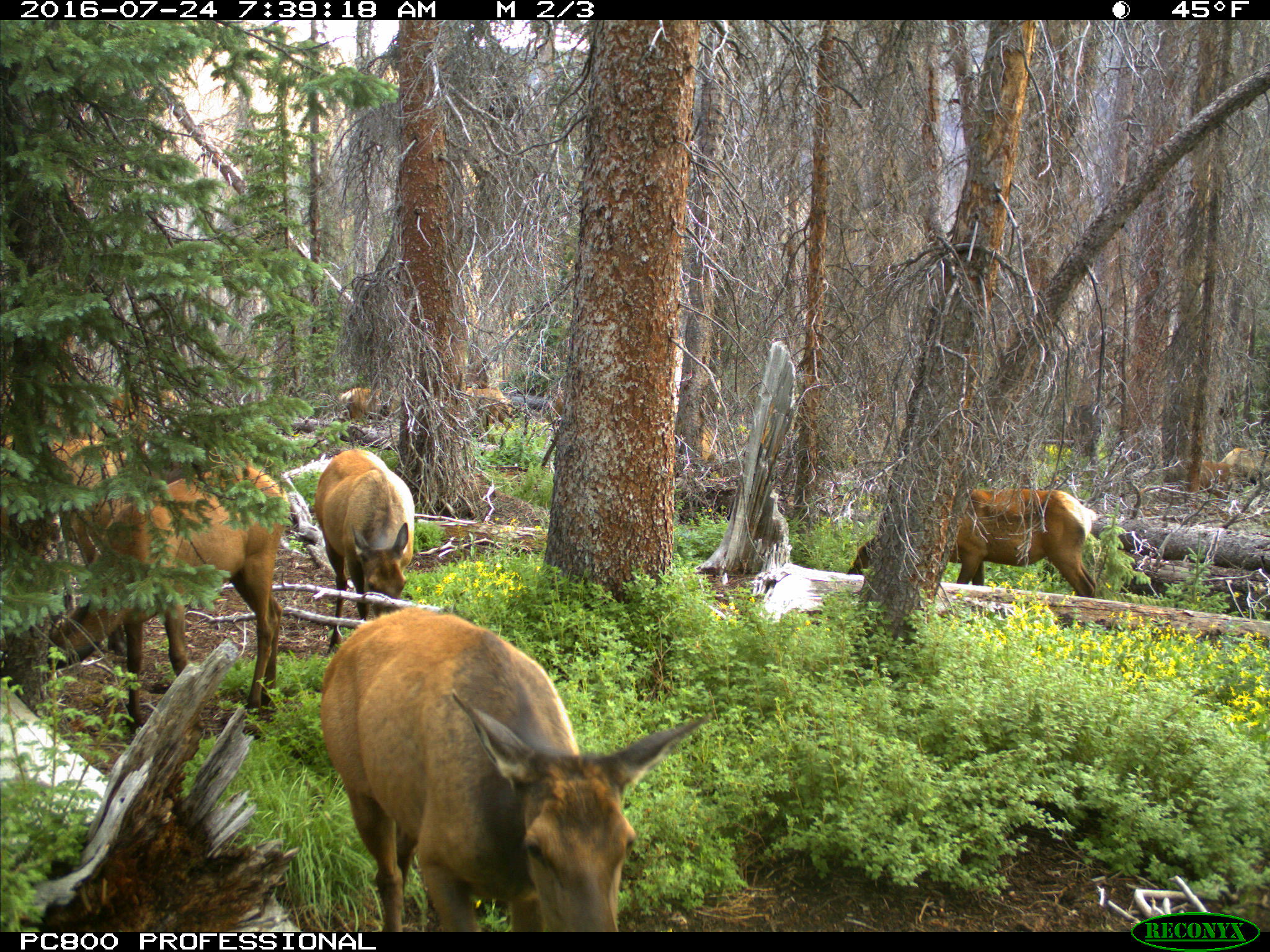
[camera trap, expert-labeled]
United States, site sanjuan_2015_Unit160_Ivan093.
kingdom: Animalia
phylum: Chordata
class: Mammalia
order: Artiodactyla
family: Cervidae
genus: Cervus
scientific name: Cervus elaphus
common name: red deer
Cervus elaphus (red deer).